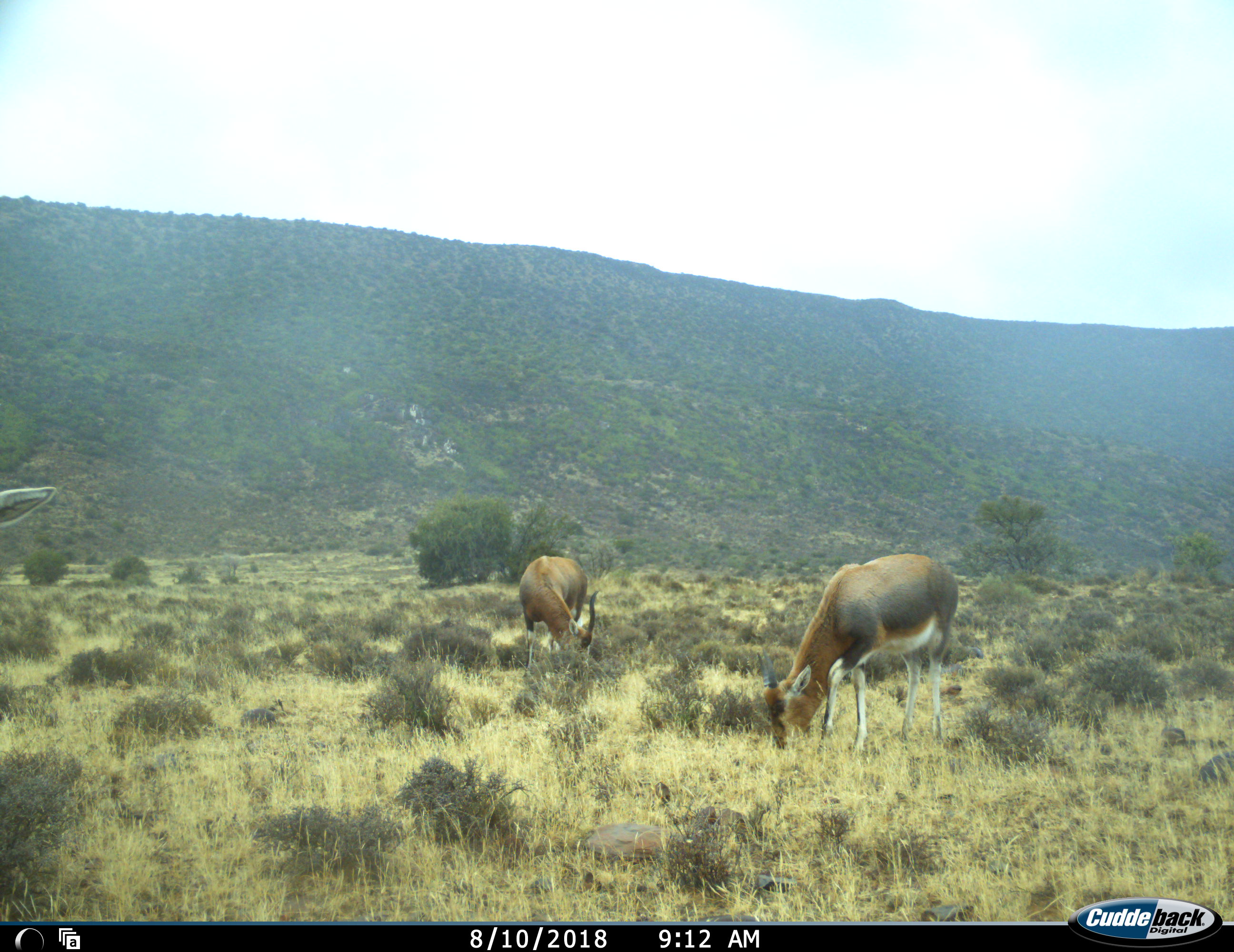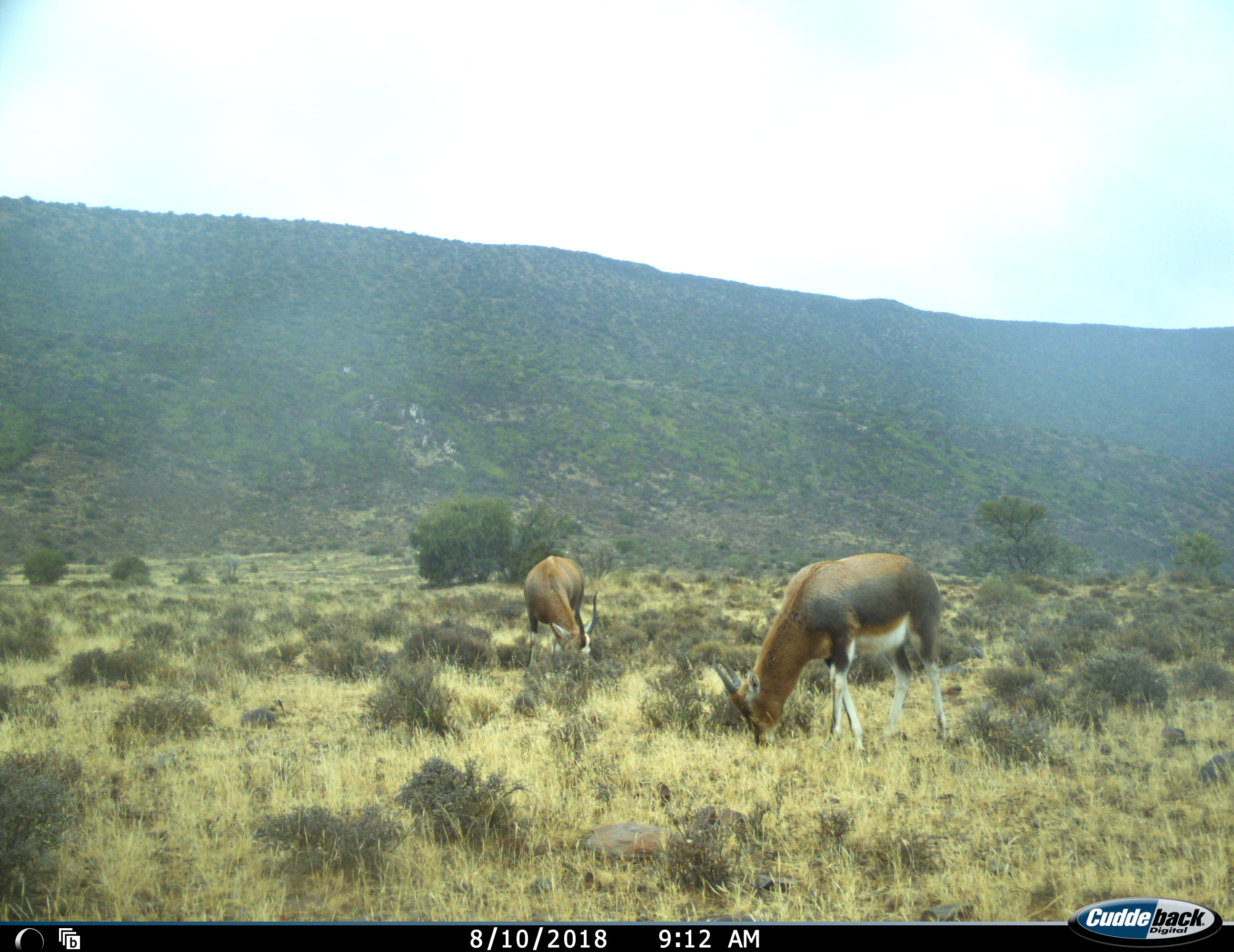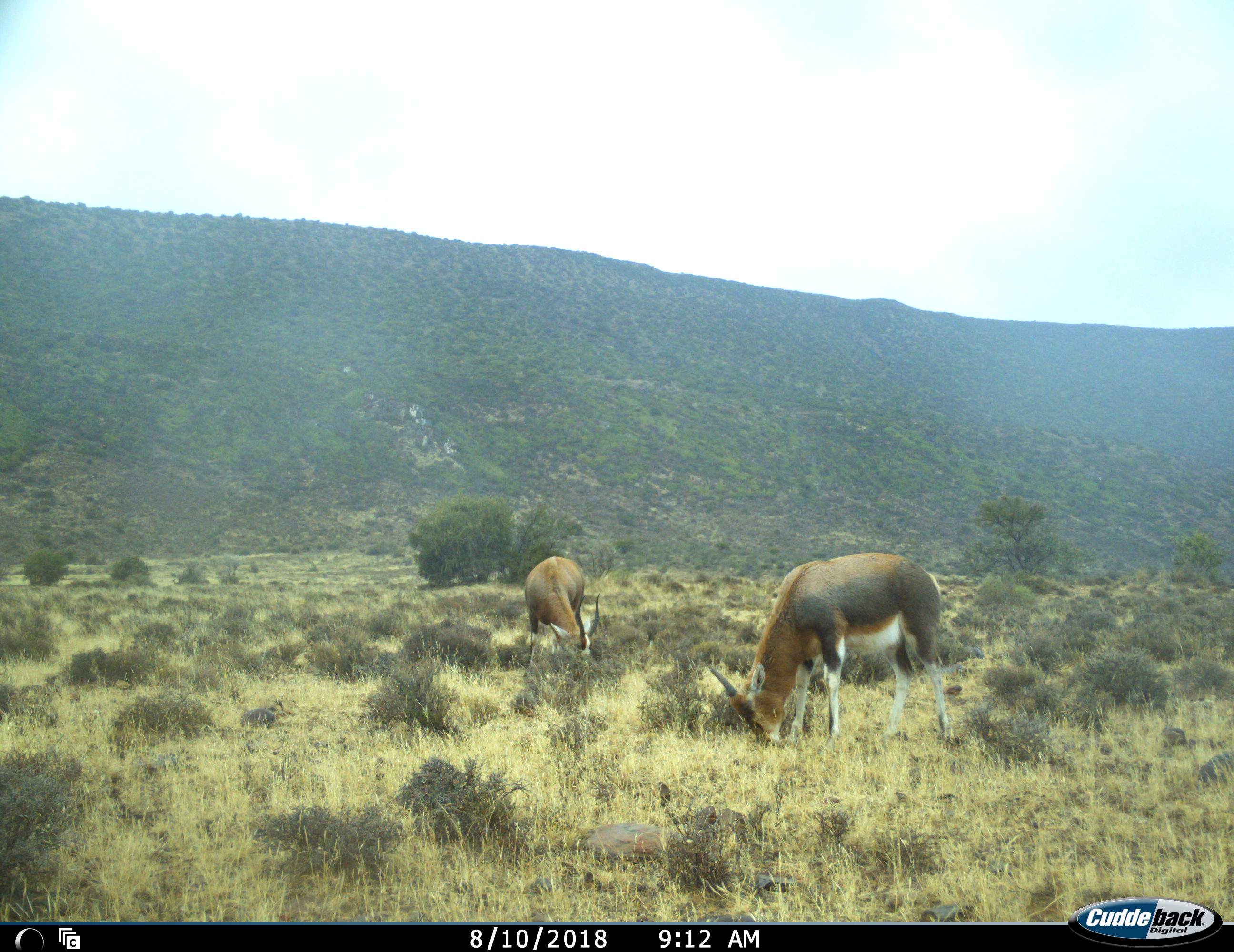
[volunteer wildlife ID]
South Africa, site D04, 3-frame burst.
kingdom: Animalia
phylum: Chordata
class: Mammalia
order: Artiodactyla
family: Bovidae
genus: Damaliscus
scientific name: Damaliscus pygargus phillipsi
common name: blesbok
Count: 2.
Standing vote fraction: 33%.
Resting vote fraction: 0%.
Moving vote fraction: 0%.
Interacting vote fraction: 0%.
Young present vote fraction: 17%.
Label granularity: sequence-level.